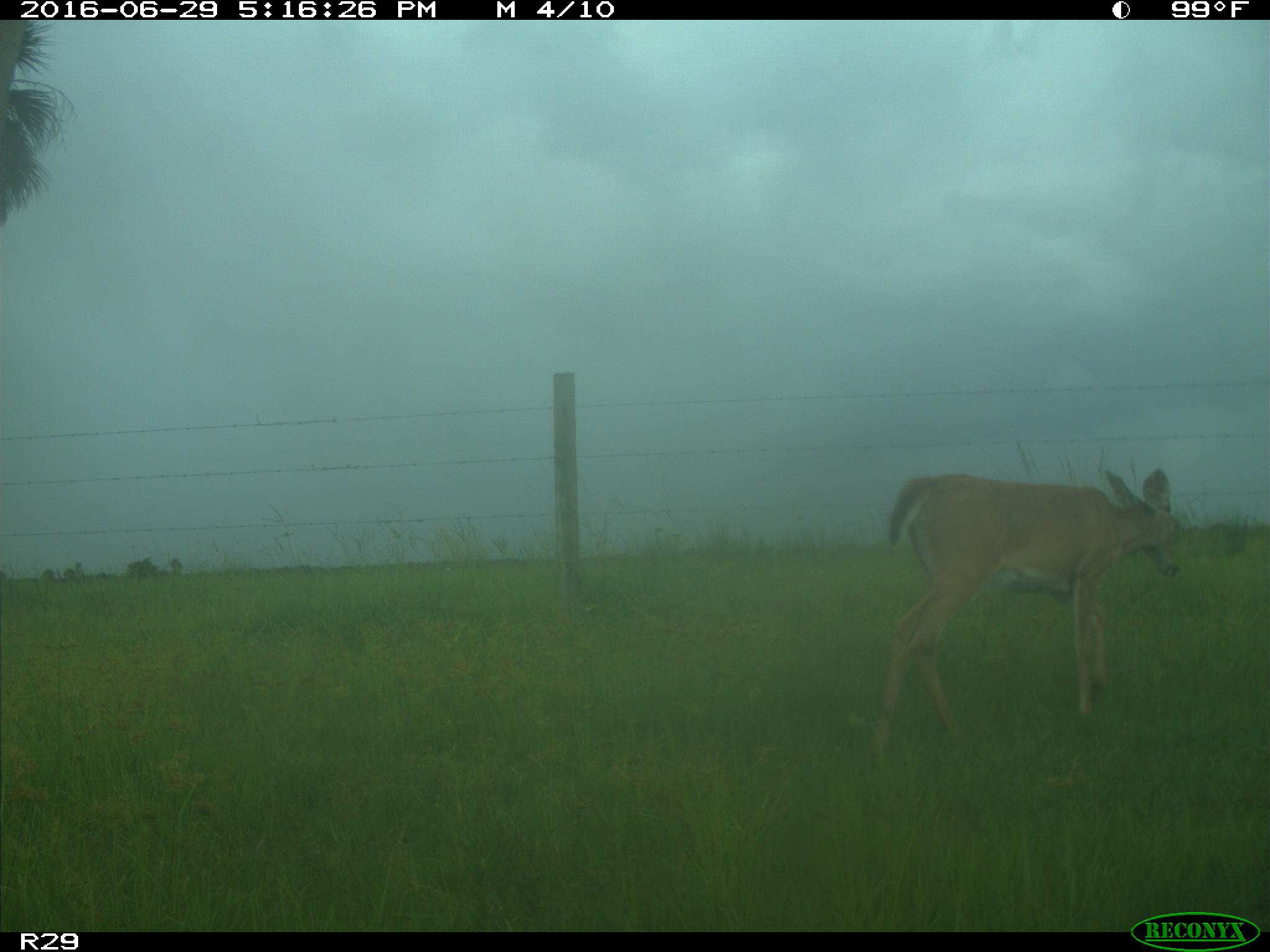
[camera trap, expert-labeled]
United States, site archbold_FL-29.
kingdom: Animalia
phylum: Chordata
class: Mammalia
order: Artiodactyla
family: Cervidae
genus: Odocoileus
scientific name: Odocoileus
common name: deer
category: unidentified deer